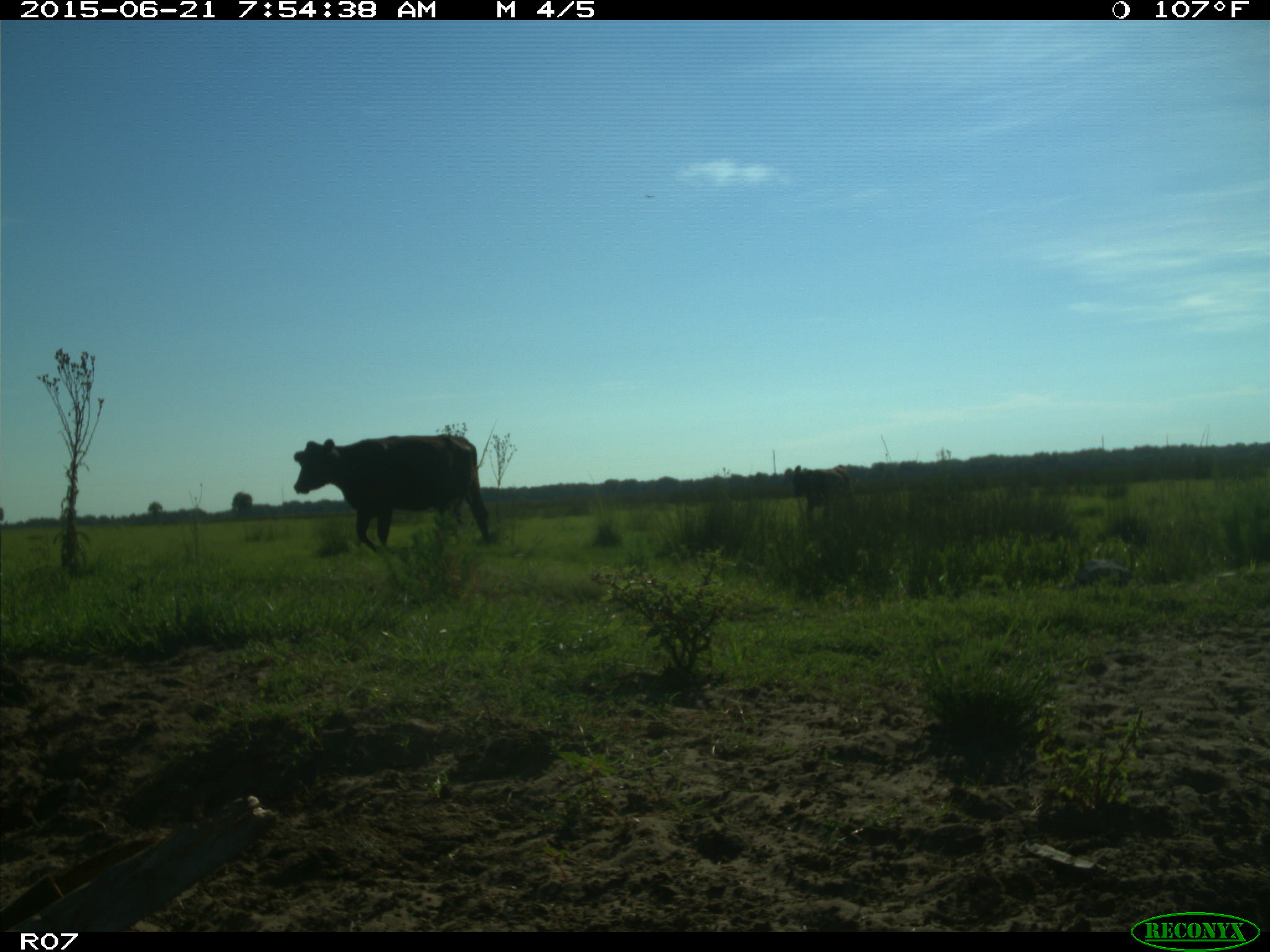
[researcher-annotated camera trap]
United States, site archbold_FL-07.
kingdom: Animalia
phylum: Chordata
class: Mammalia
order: Artiodactyla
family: Bovidae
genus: Bos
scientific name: Bos taurus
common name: domestic cow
Bos taurus (domestic cow).